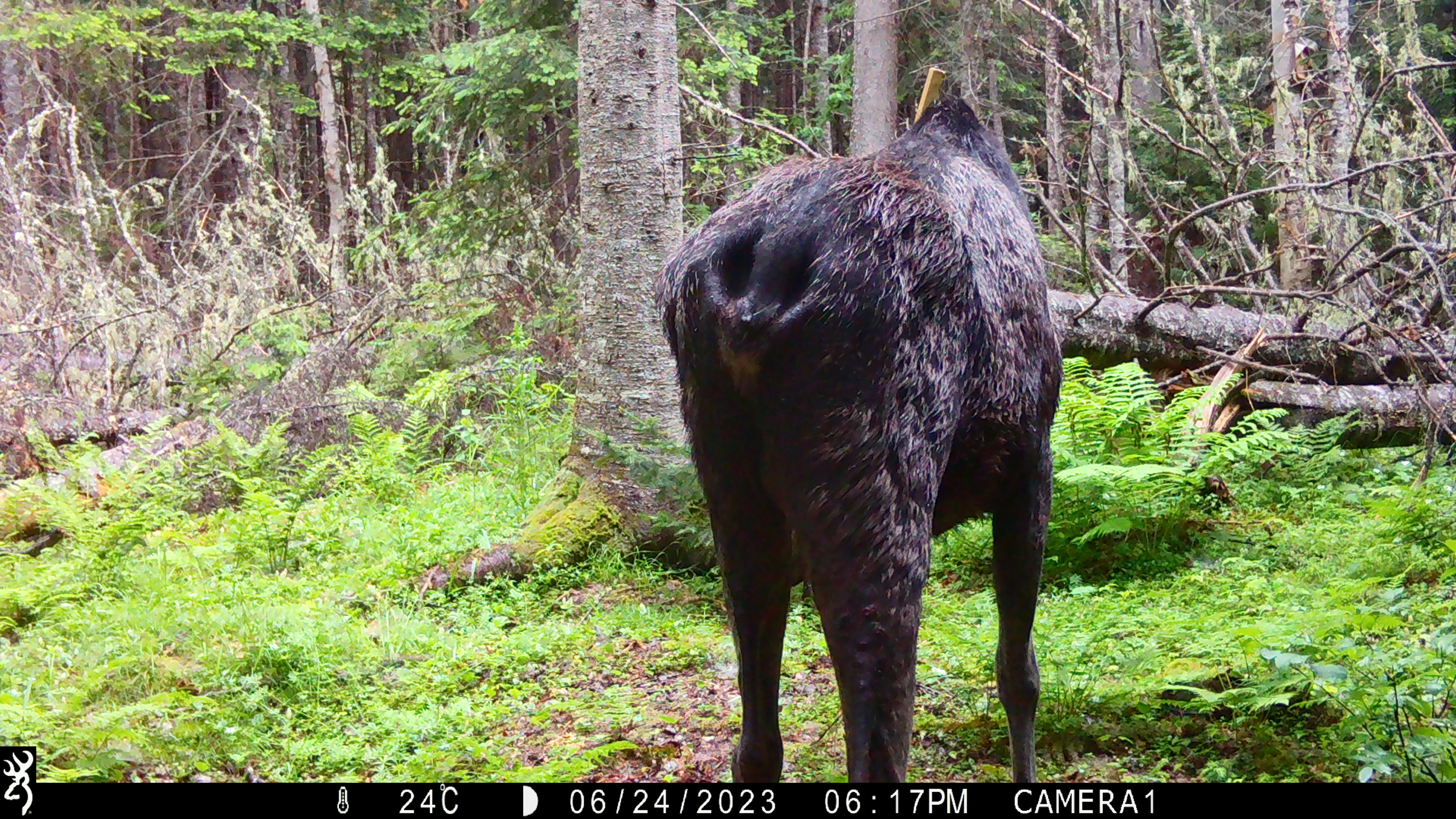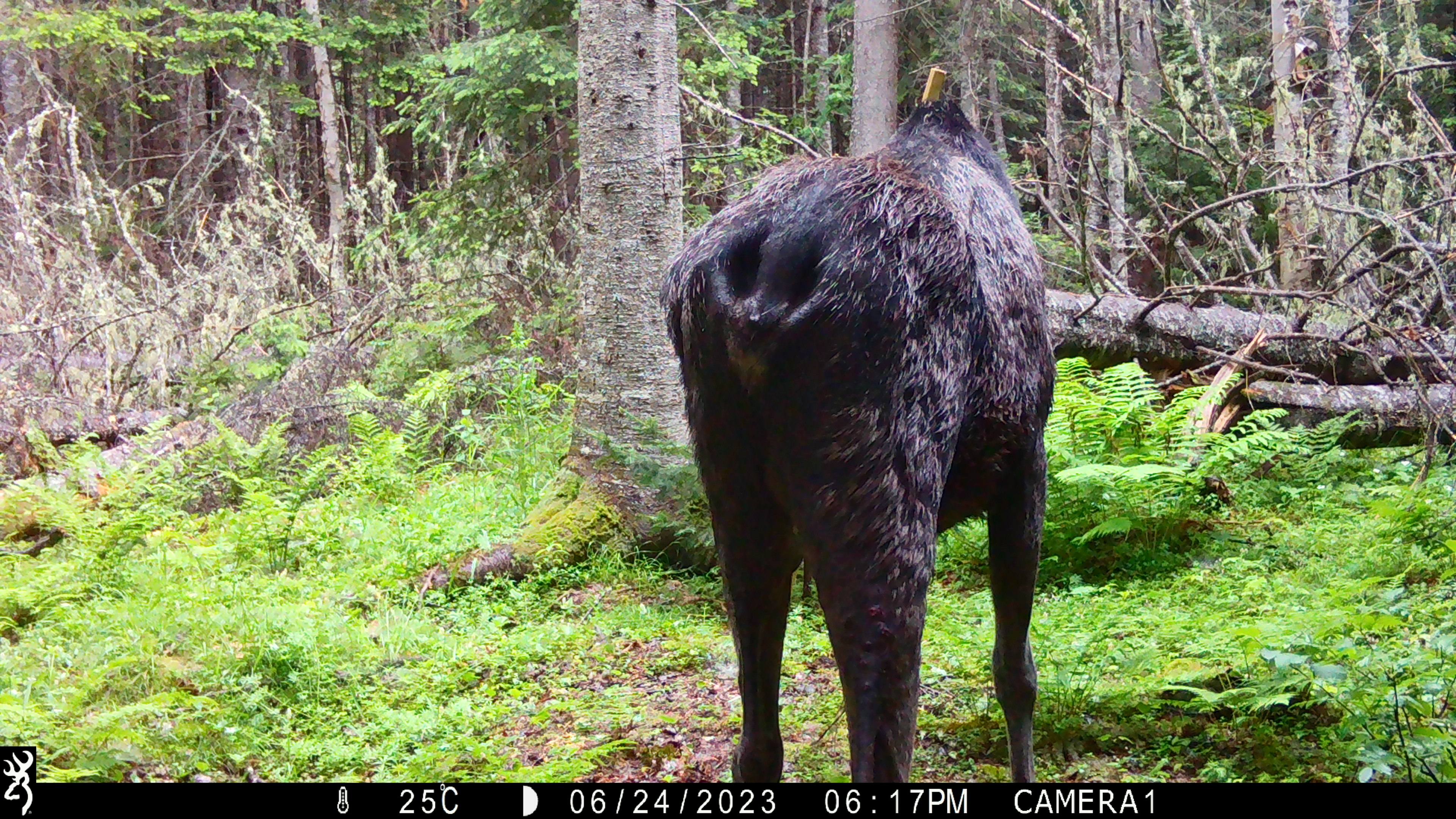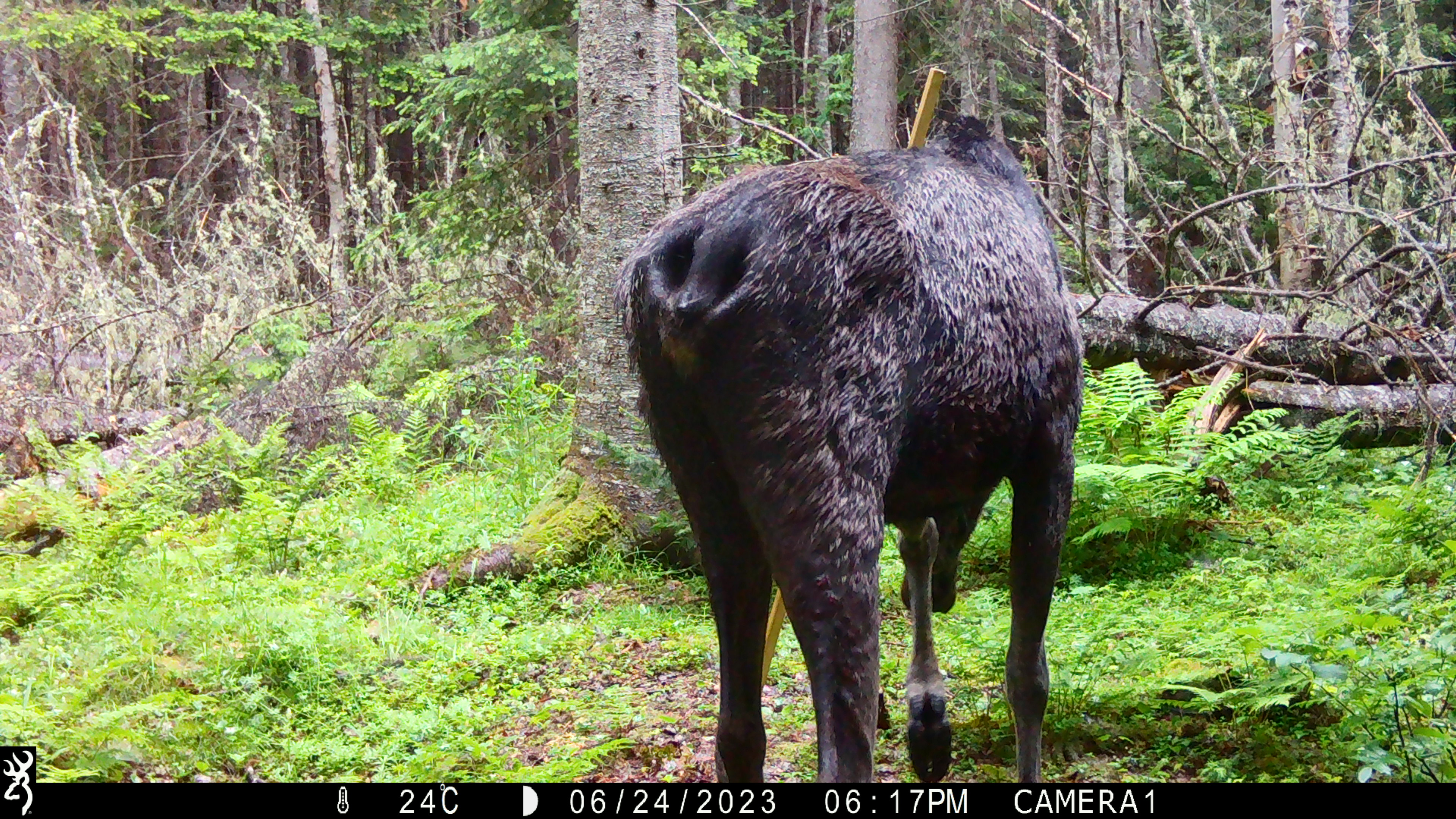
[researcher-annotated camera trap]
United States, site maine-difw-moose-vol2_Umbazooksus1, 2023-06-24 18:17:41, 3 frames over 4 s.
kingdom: Animalia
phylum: Chordata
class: Mammalia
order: Artiodactyla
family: Cervidae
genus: Alces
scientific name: Alces alces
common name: moose